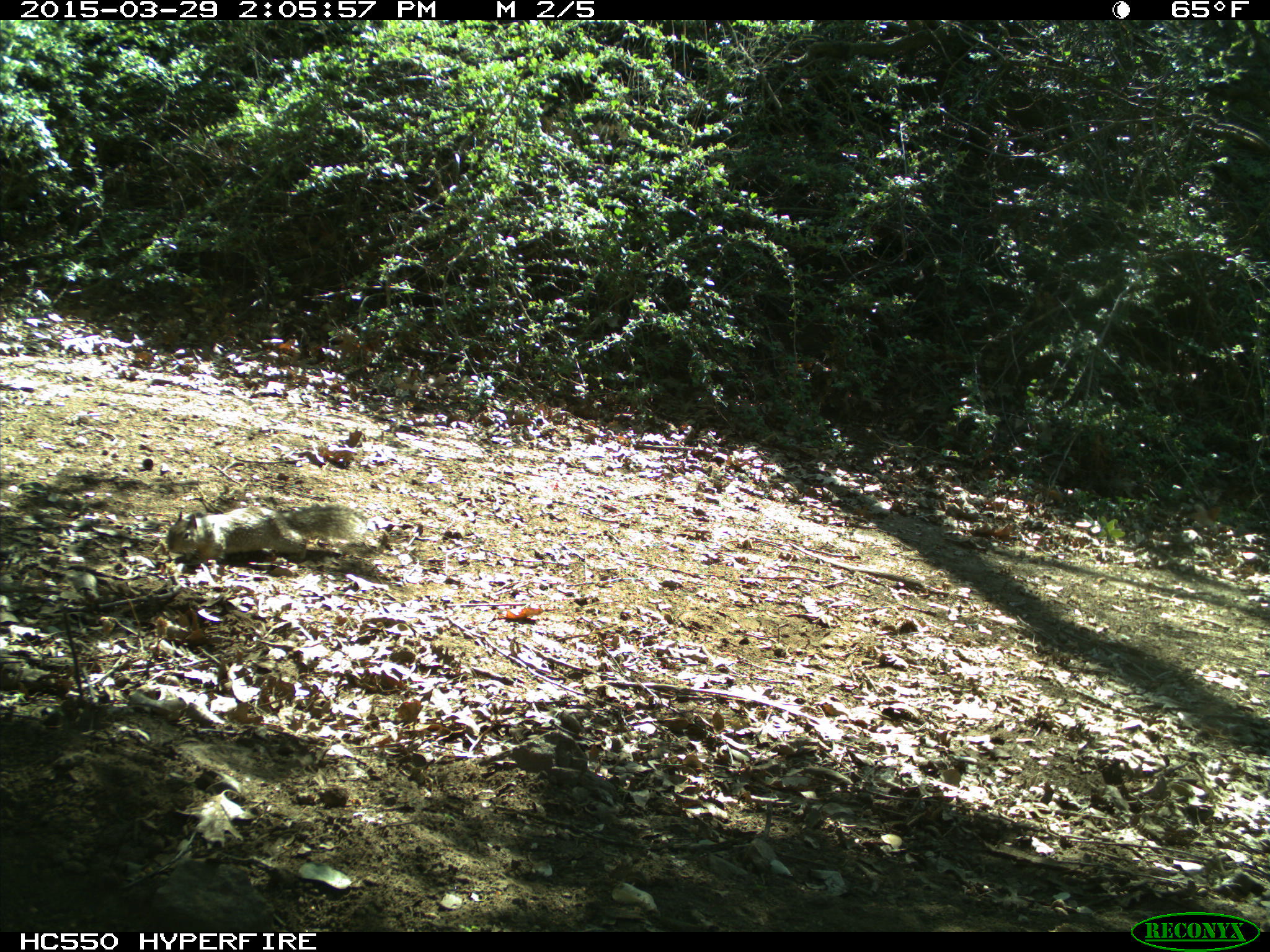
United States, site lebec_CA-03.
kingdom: Animalia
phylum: Chordata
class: Mammalia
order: Rodentia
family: Sciuridae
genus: Otospermophilus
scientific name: Otospermophilus beecheyi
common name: california ground squirrel